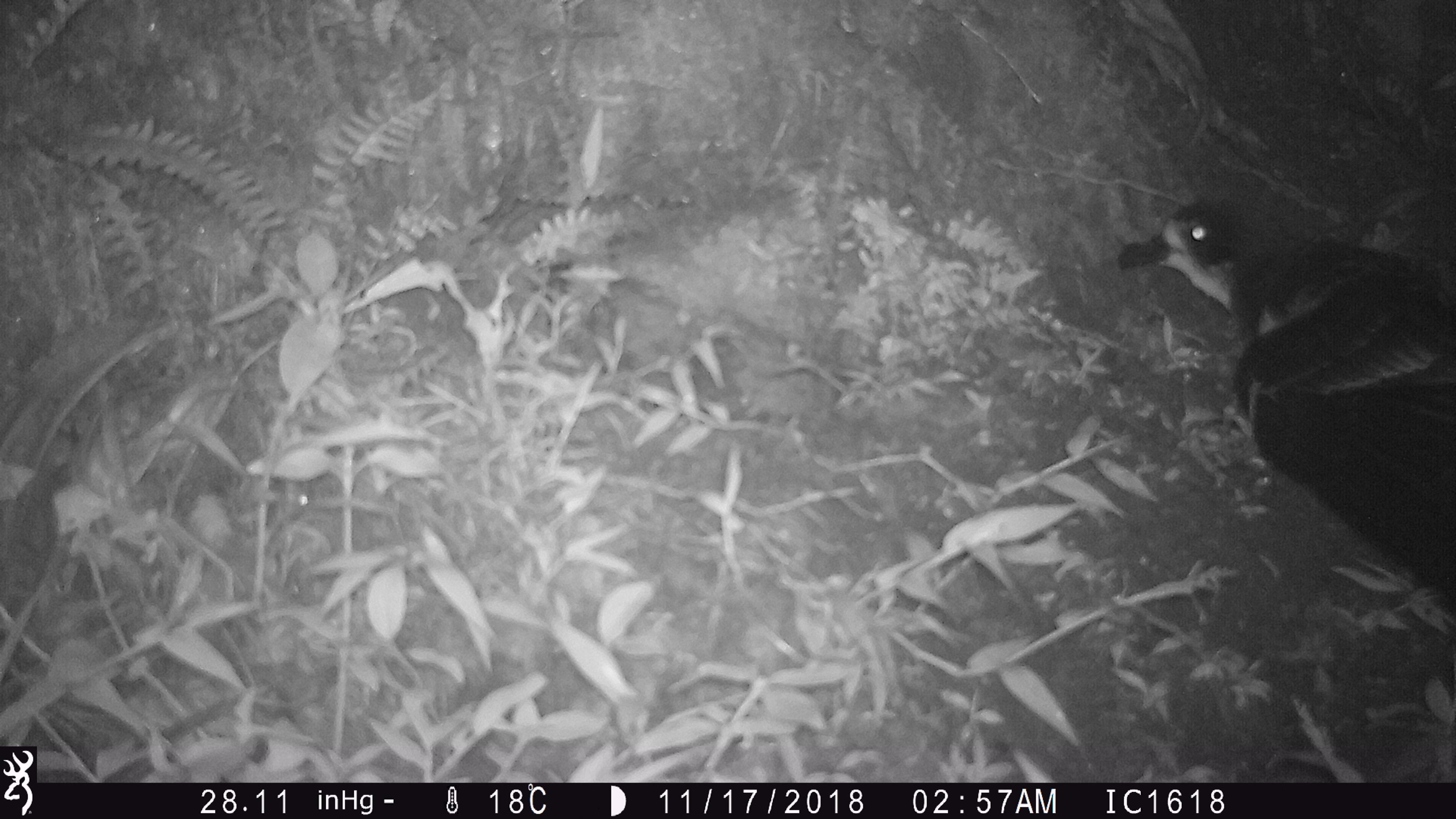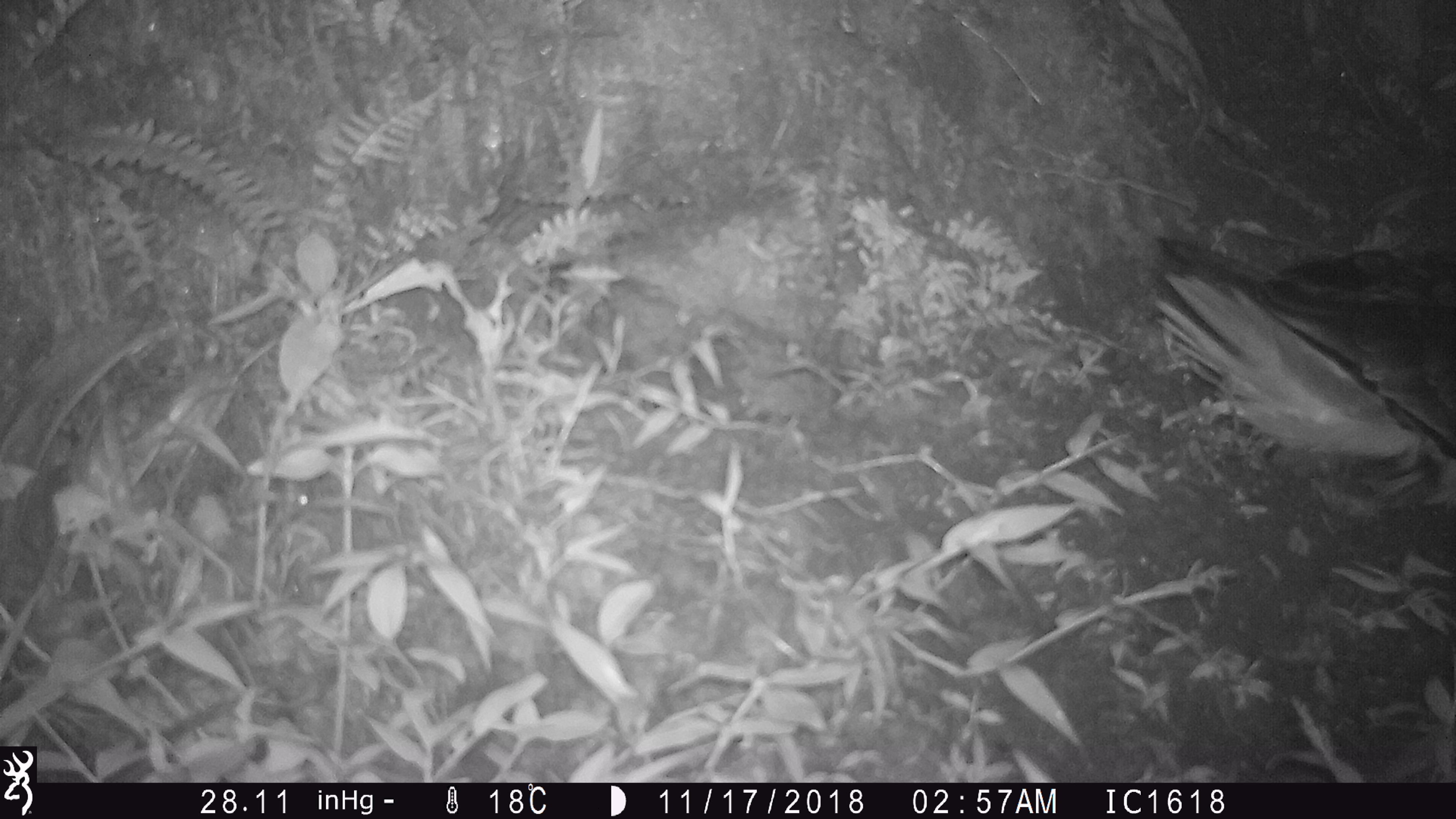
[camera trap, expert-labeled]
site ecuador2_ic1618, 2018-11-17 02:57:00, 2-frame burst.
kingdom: Animalia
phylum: Chordata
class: Aves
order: Procellariiformes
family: Procellariidae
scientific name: Procellariidae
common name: petrel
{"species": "petrel (Procellariidae)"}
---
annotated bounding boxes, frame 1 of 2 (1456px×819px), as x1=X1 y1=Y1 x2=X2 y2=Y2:
petrel: x1=1110 y1=192 x2=1456 y2=651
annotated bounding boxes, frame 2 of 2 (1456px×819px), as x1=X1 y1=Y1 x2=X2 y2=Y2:
petrel: x1=1150 y1=232 x2=1456 y2=534